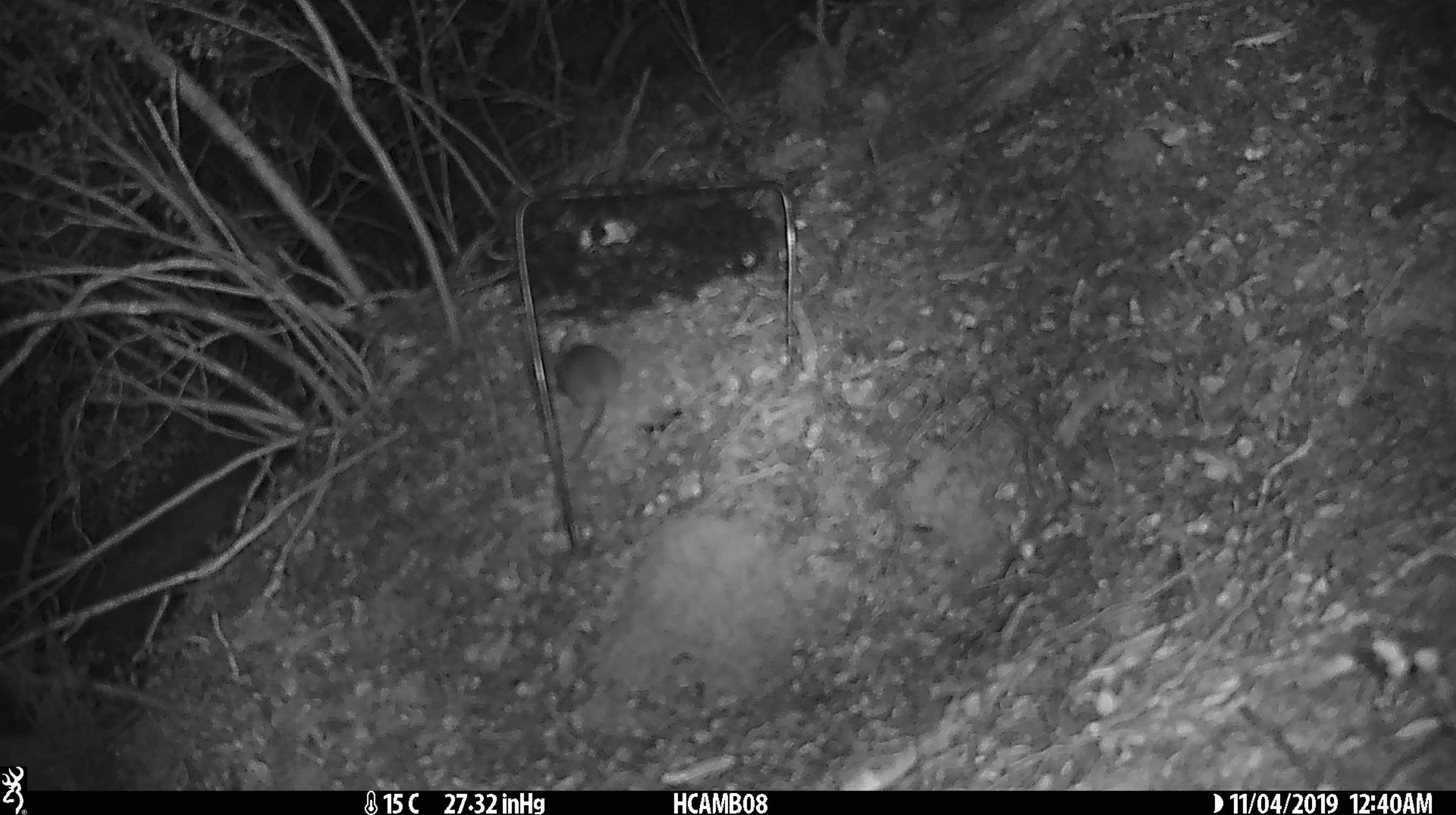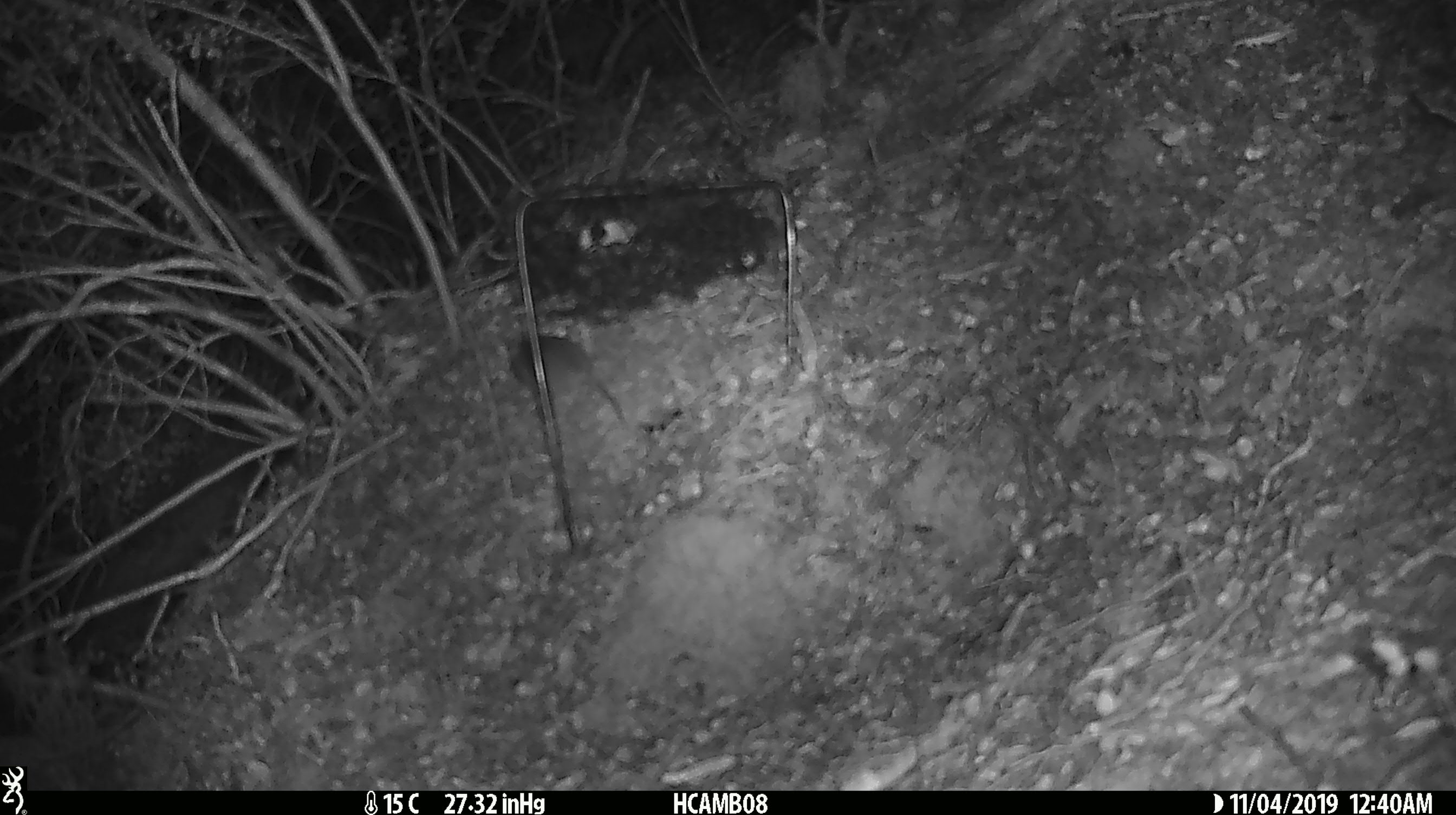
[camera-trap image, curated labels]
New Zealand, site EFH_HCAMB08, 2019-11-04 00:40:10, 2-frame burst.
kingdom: Animalia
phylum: Chordata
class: Mammalia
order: Rodentia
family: Muridae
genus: Mus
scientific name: Mus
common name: mouse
Mouse (Mus).